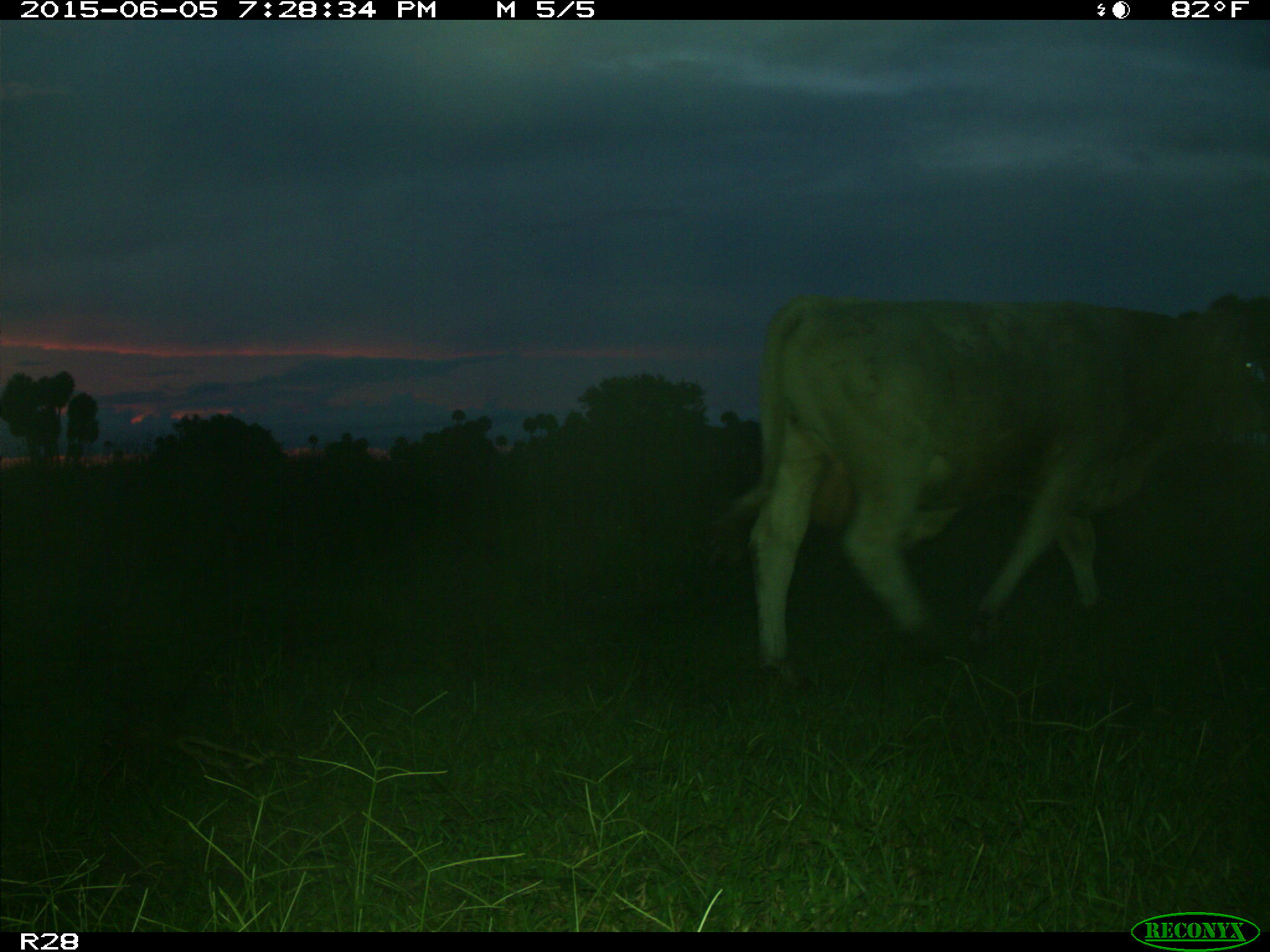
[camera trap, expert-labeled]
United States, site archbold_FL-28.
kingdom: Animalia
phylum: Chordata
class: Mammalia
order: Artiodactyla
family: Bovidae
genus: Bos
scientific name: Bos taurus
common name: domestic cow